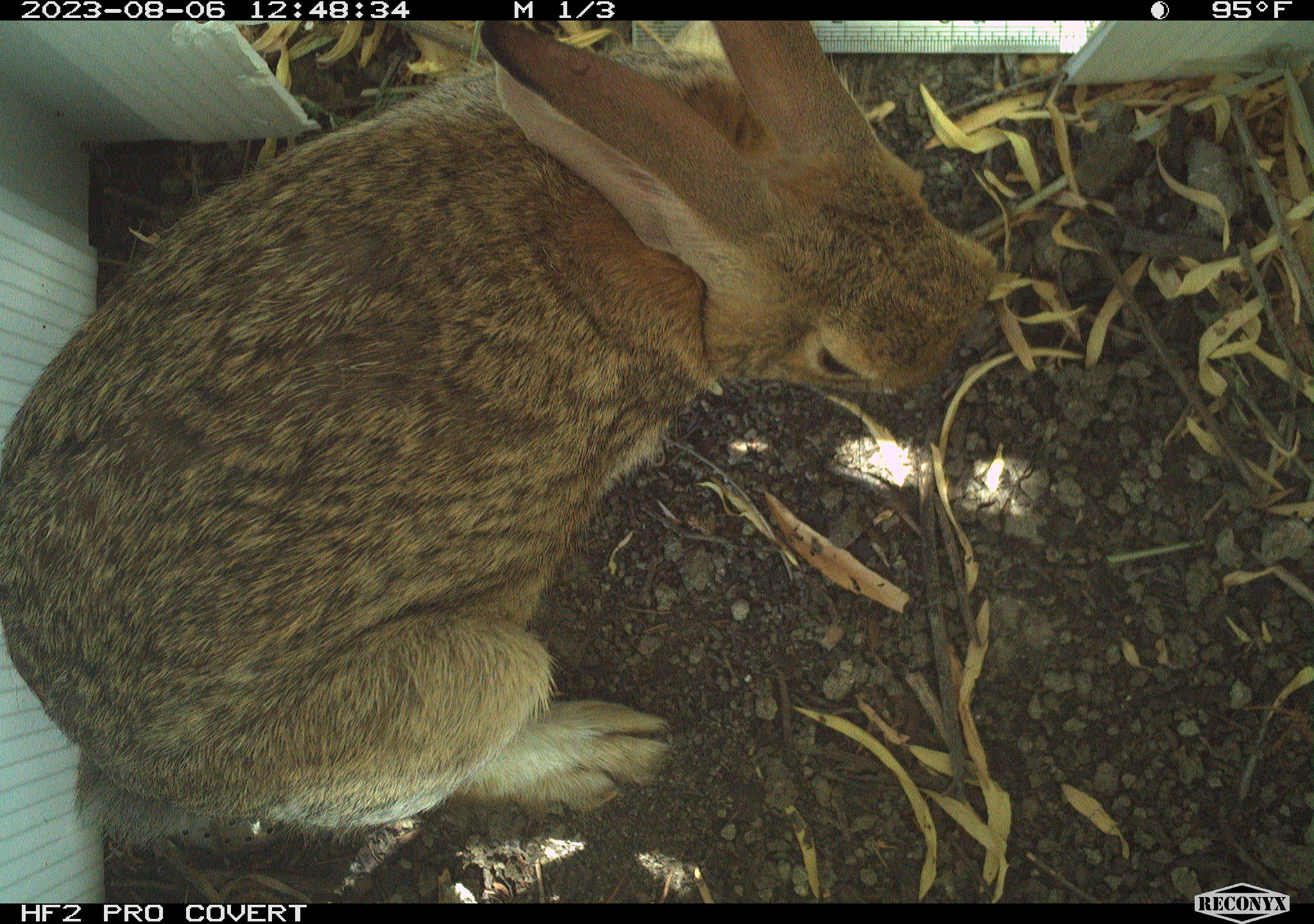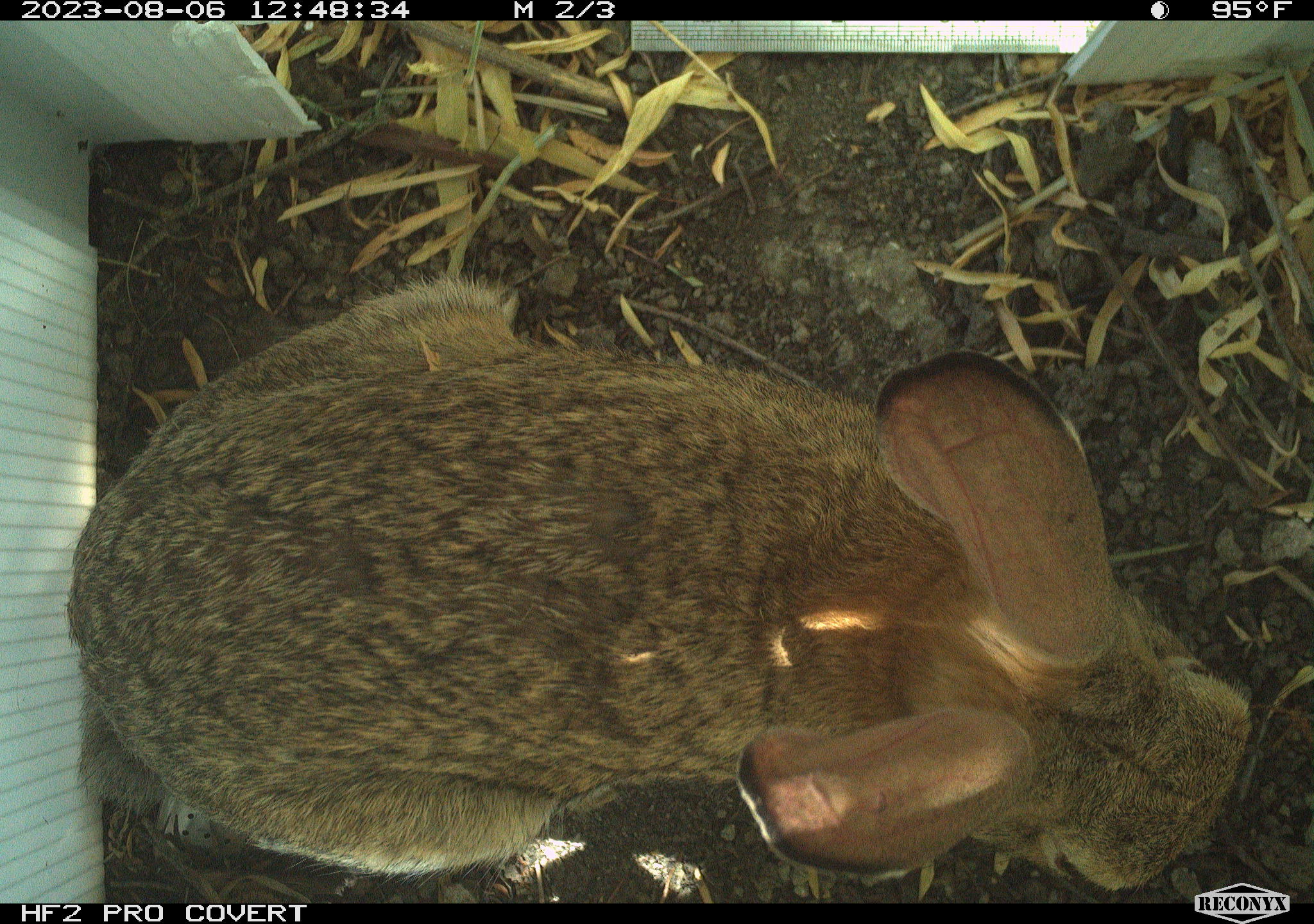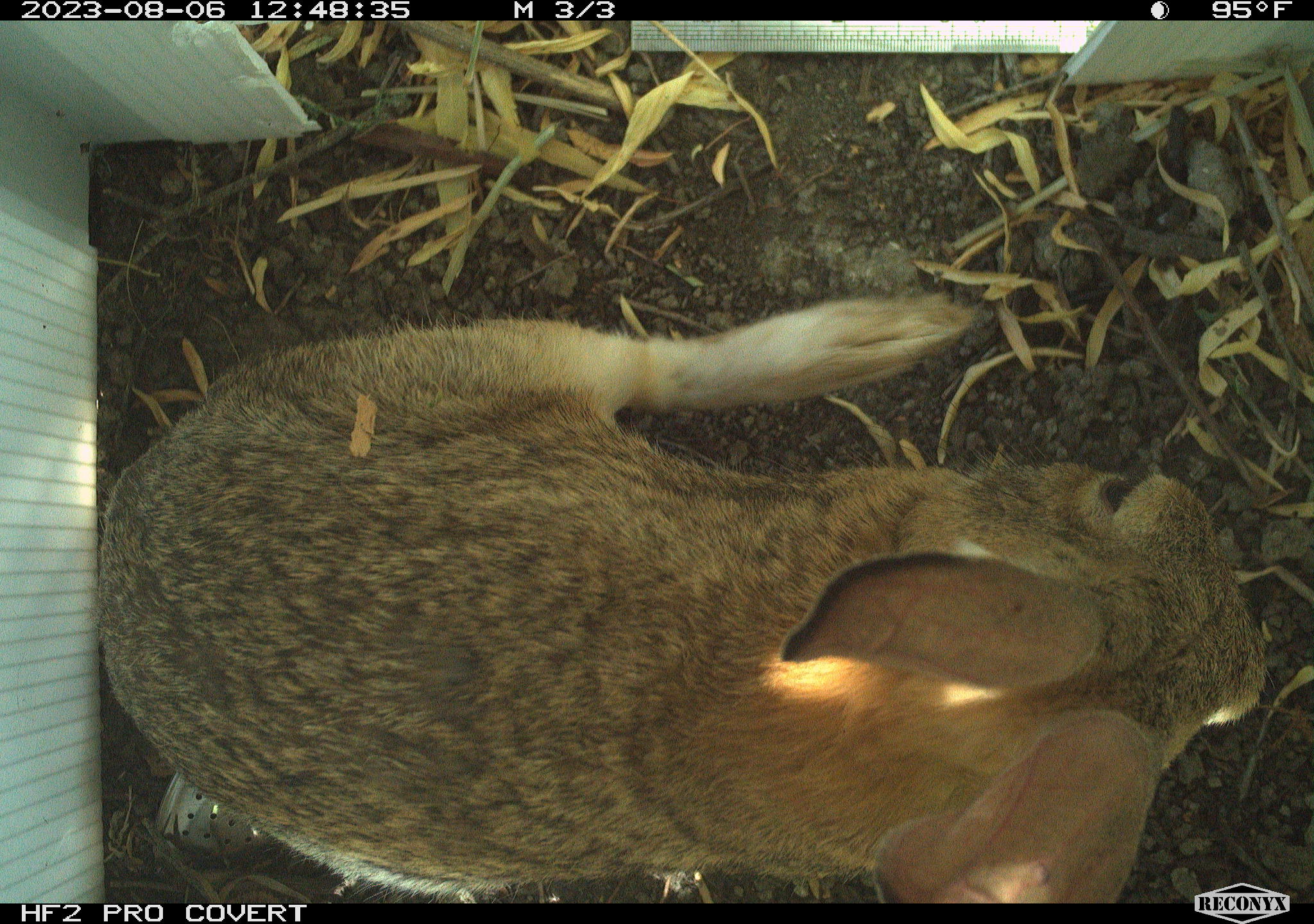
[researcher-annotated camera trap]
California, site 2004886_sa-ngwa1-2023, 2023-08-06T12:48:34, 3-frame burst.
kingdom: Animalia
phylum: Chordata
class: Mammalia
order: Lagomorpha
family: Leporidae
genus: Sylvilagus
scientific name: Sylvilagus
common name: cottontail rabbits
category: sylvilagus species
Sylvilagus species (cottontail rabbits) (Sylvilagus).